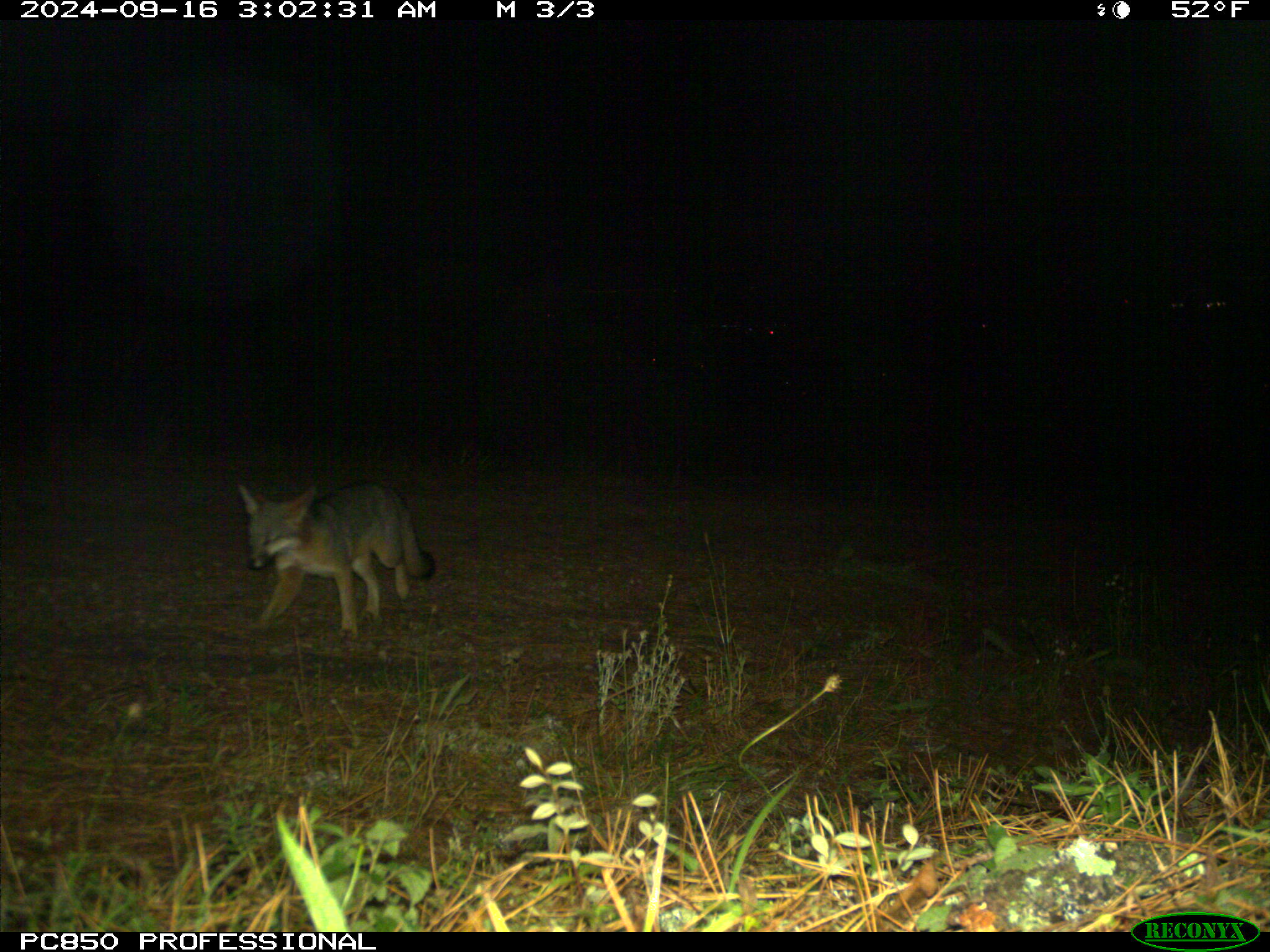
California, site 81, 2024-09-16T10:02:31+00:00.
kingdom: Animalia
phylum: Chordata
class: Mammalia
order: Carnivora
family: Canidae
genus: Urocyon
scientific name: Urocyon cinereoargenteus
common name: gray fox